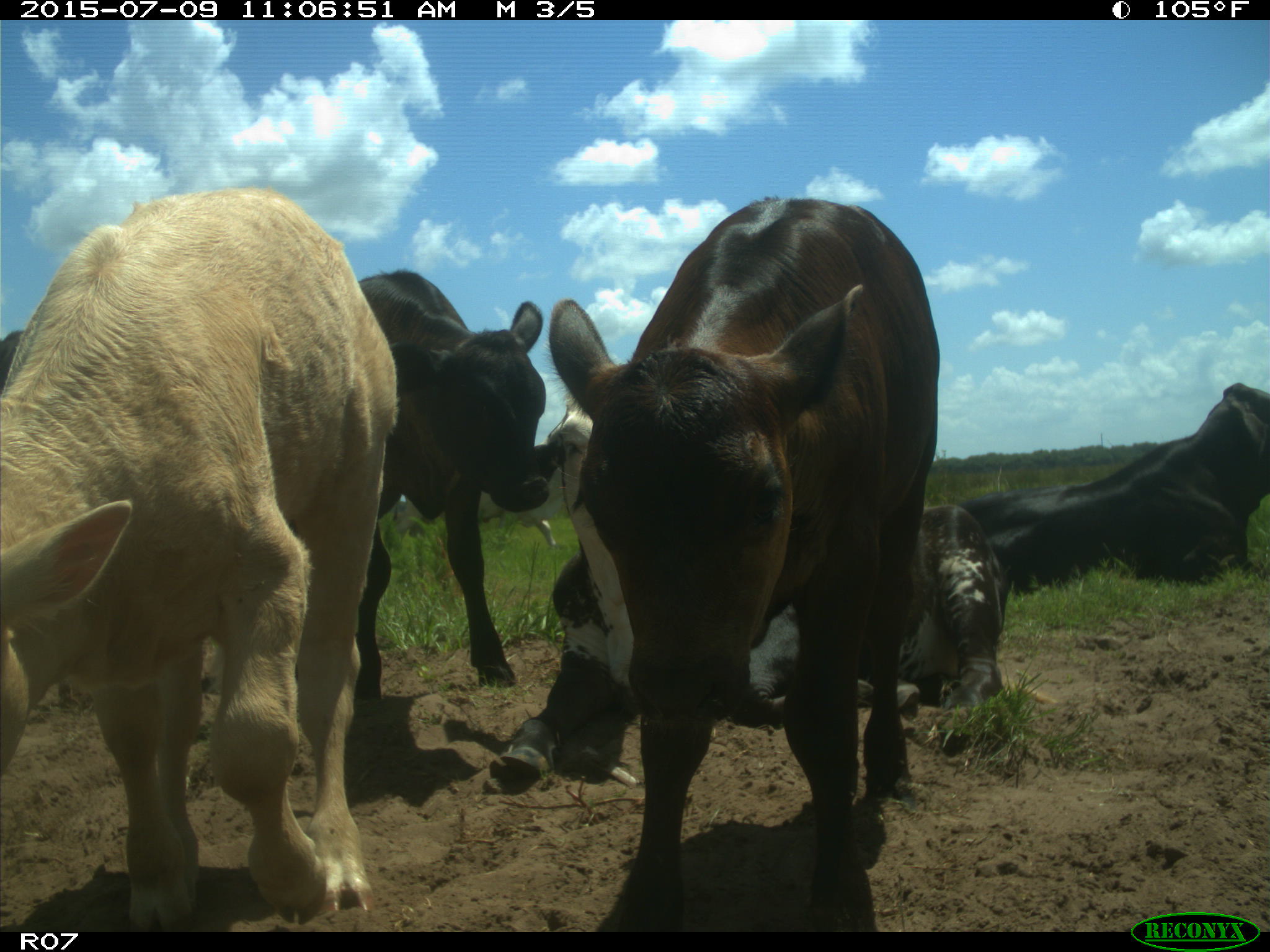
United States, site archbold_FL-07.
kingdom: Animalia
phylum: Chordata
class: Mammalia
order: Artiodactyla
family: Bovidae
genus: Bos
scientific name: Bos taurus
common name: domestic cow